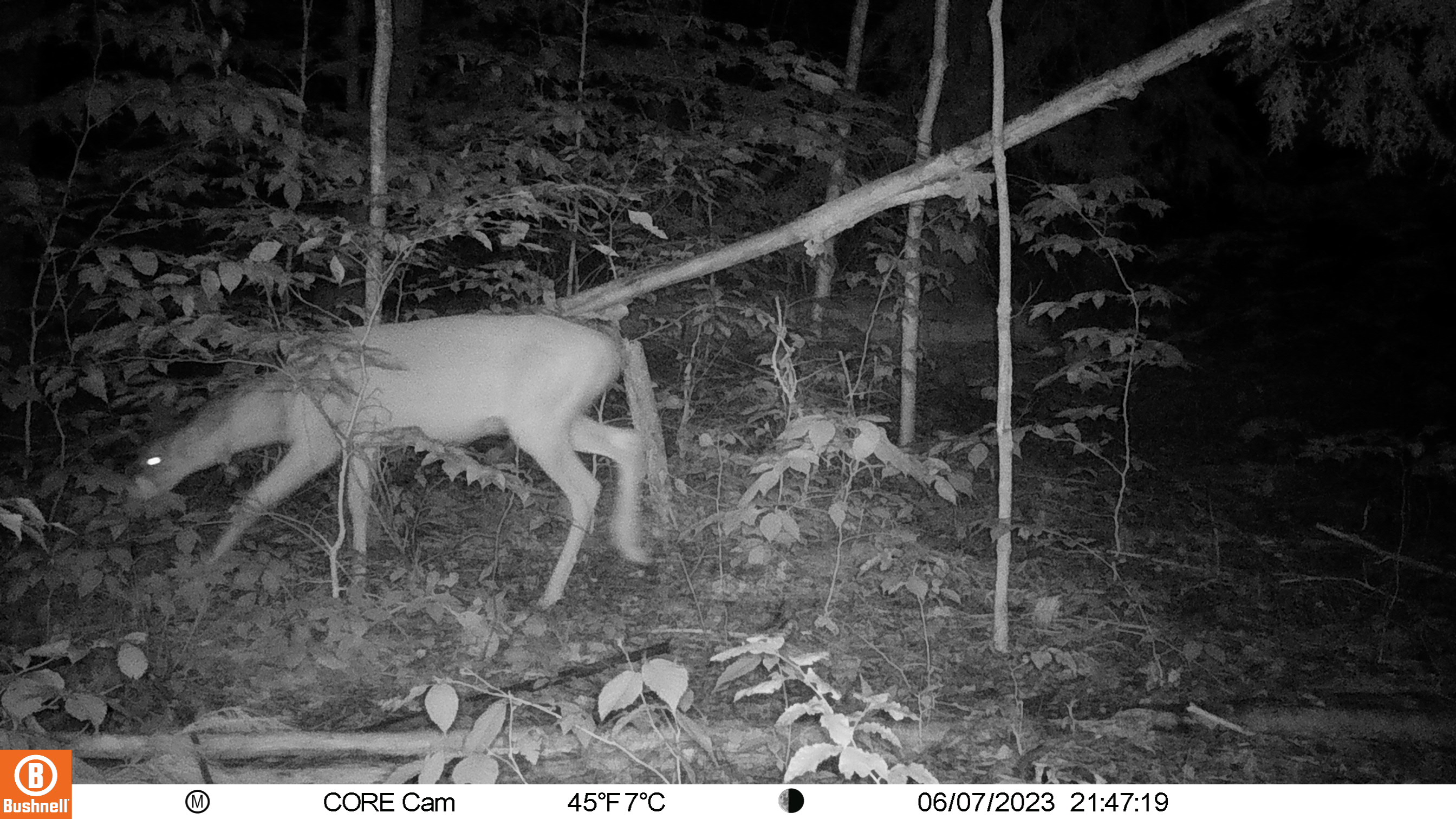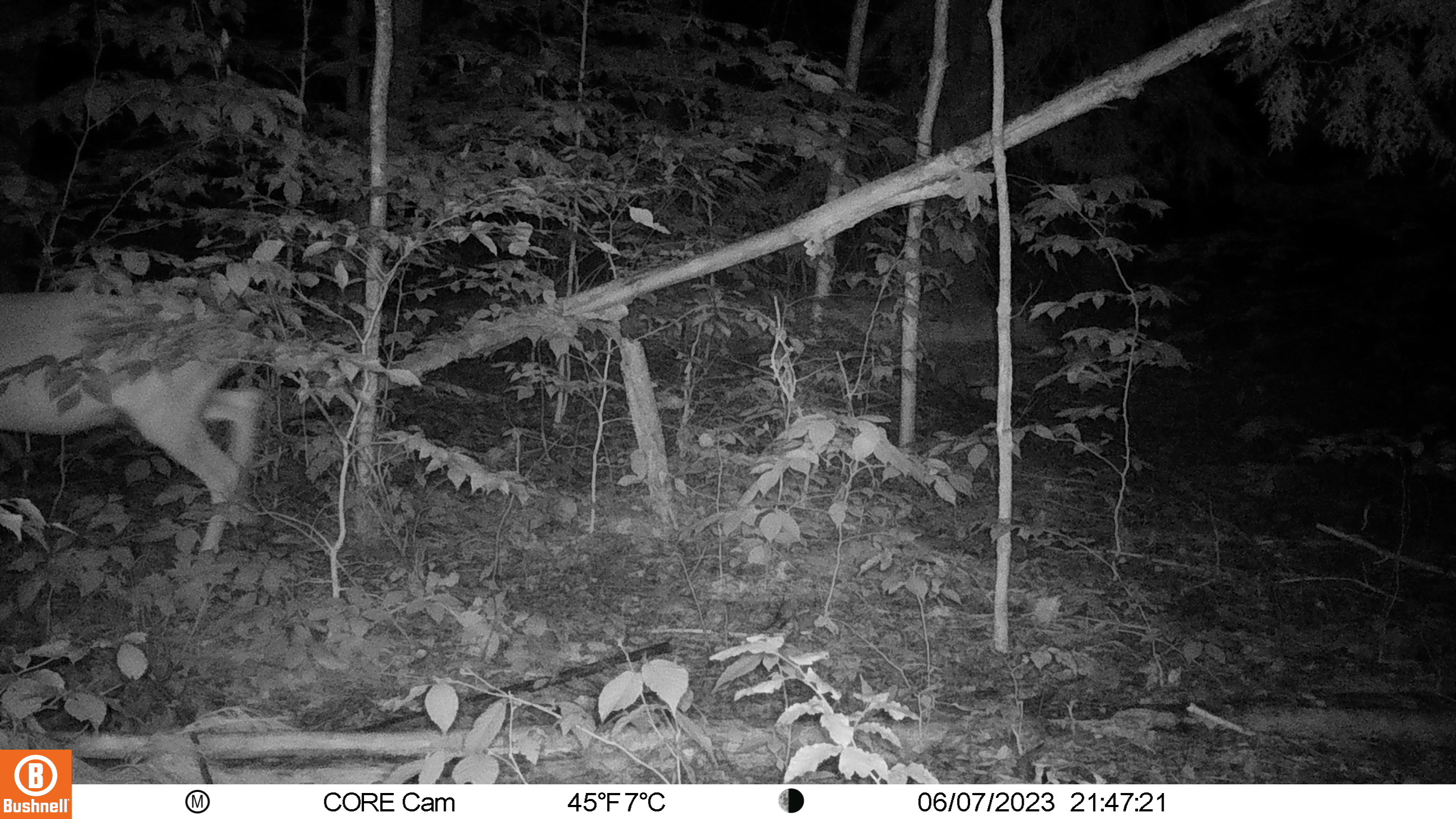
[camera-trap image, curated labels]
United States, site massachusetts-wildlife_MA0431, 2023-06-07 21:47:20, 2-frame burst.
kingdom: Animalia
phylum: Chordata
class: Mammalia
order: Artiodactyla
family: Cervidae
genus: Odocoileus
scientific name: Odocoileus virginianus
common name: white-tailed deer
White-tailed deer (Odocoileus virginianus).